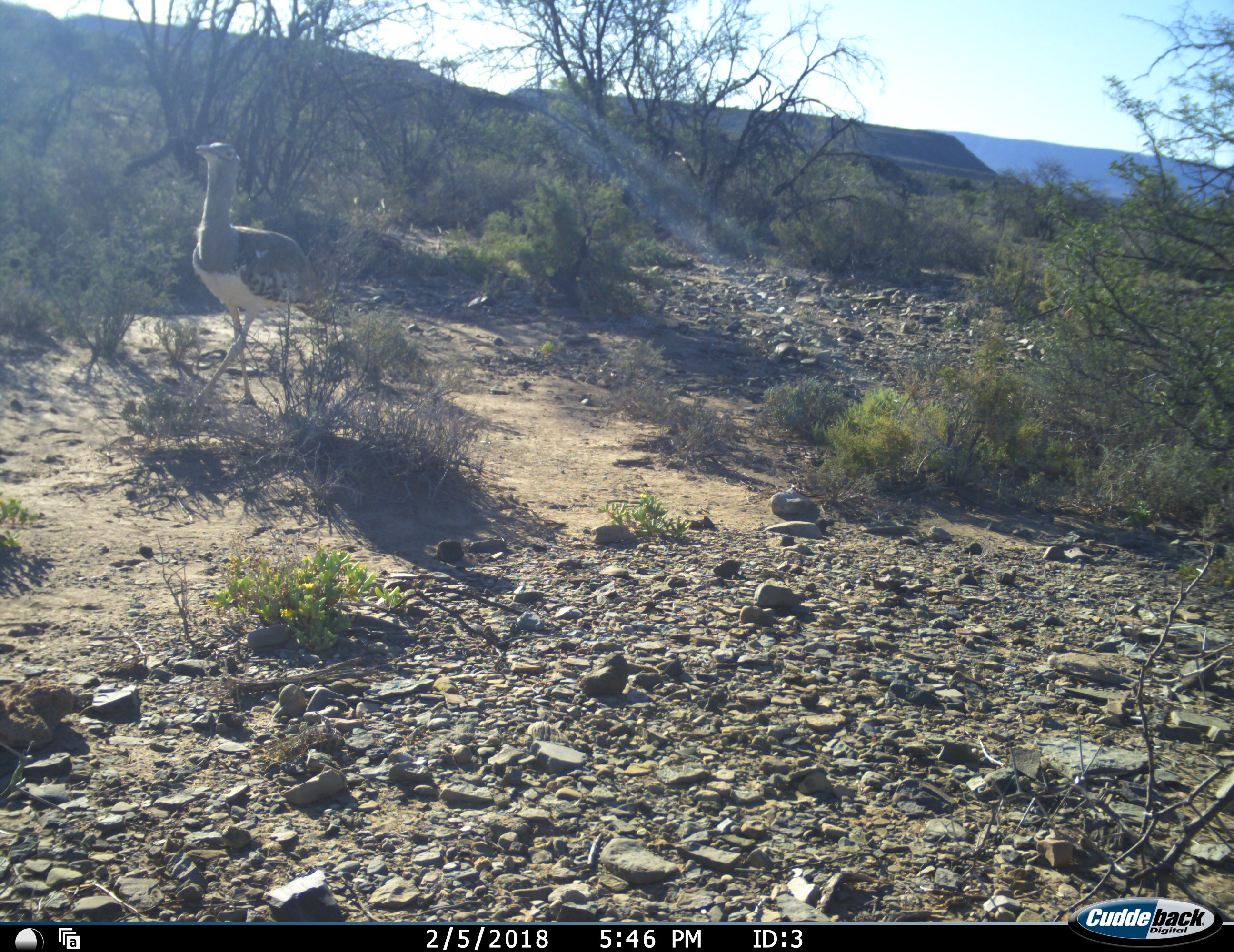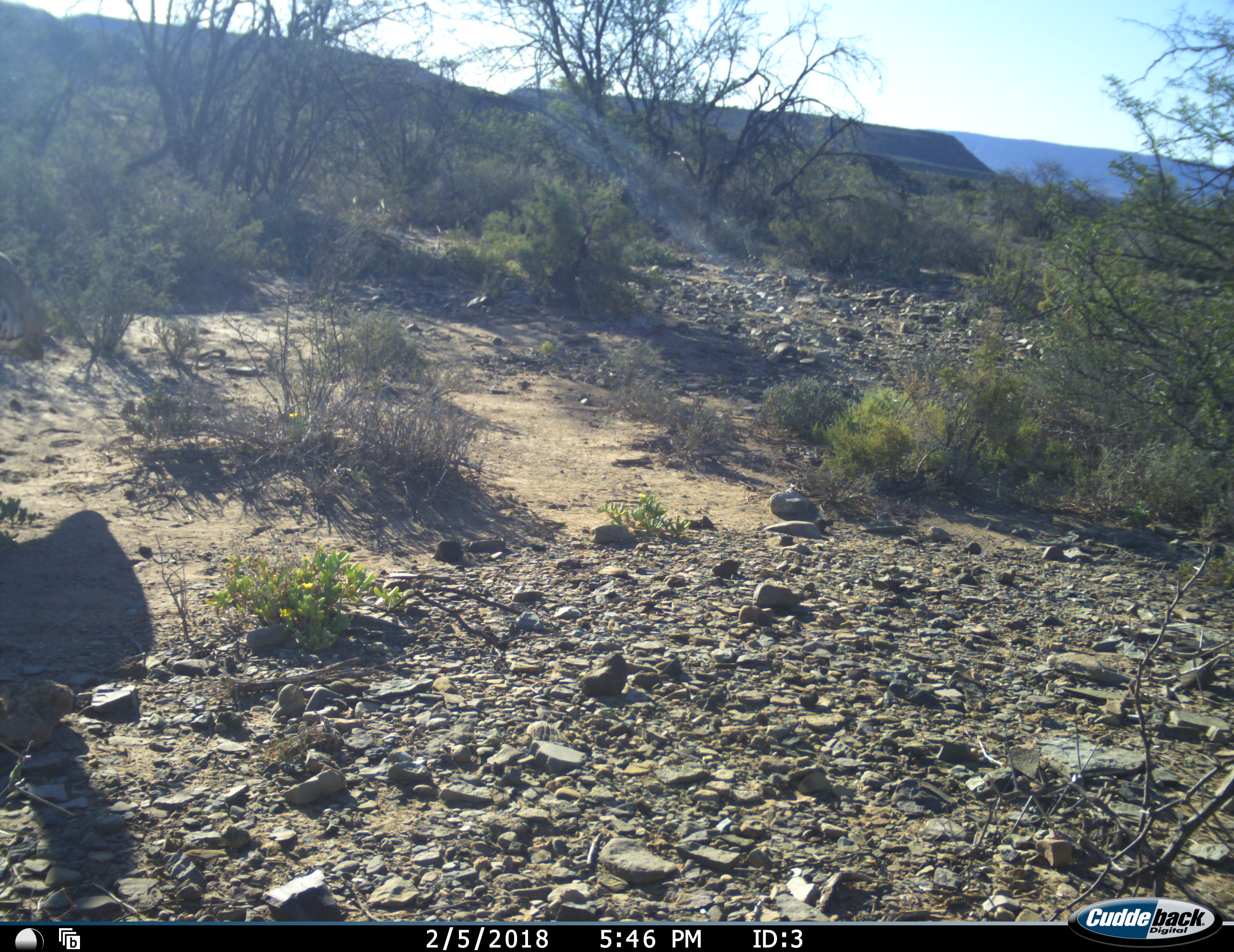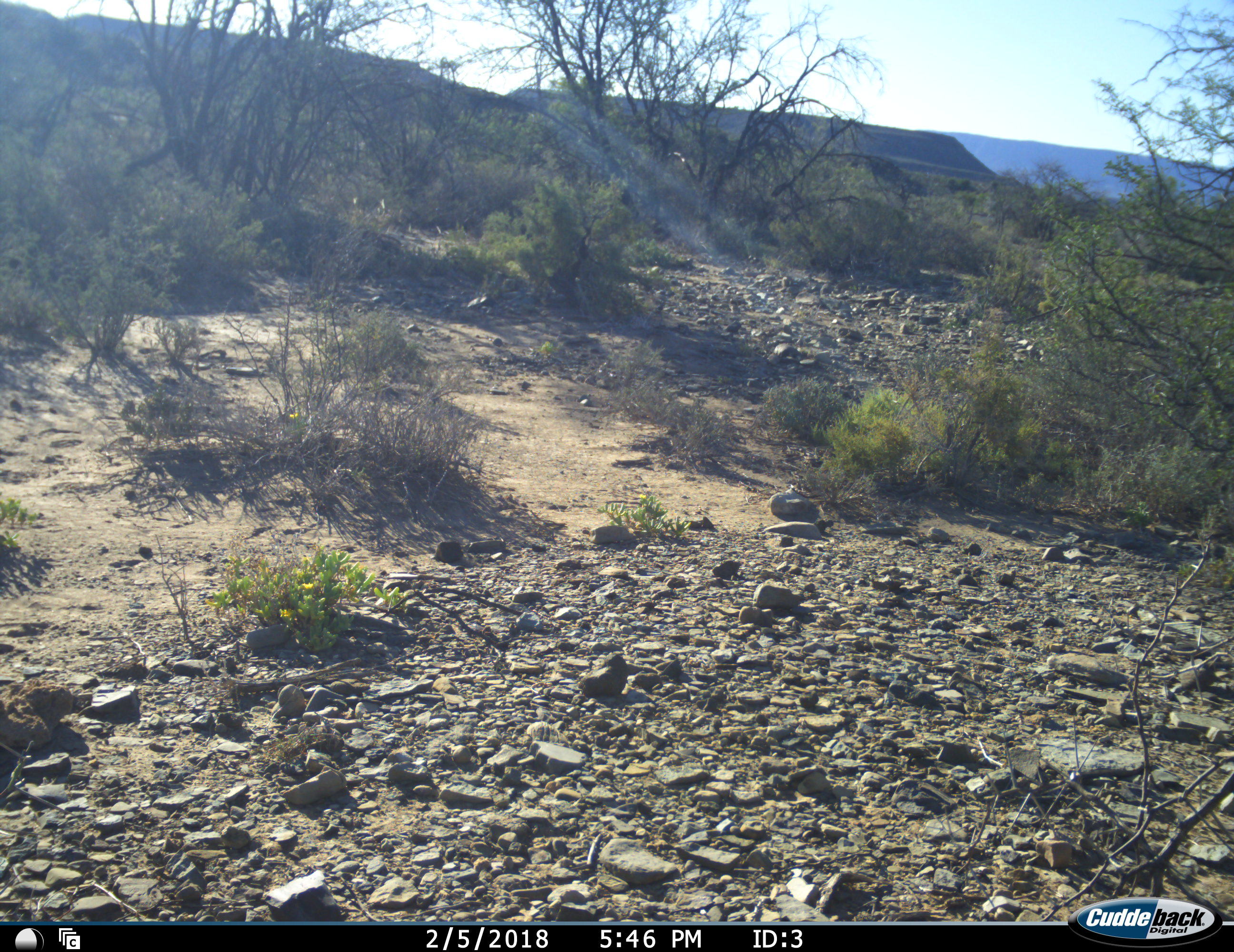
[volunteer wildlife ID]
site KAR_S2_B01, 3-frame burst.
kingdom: Animalia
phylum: Chordata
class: Aves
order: Otidiformes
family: Otididae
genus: Ardeotis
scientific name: Ardeotis kori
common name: kori bustard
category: bustardkori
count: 1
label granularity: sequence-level